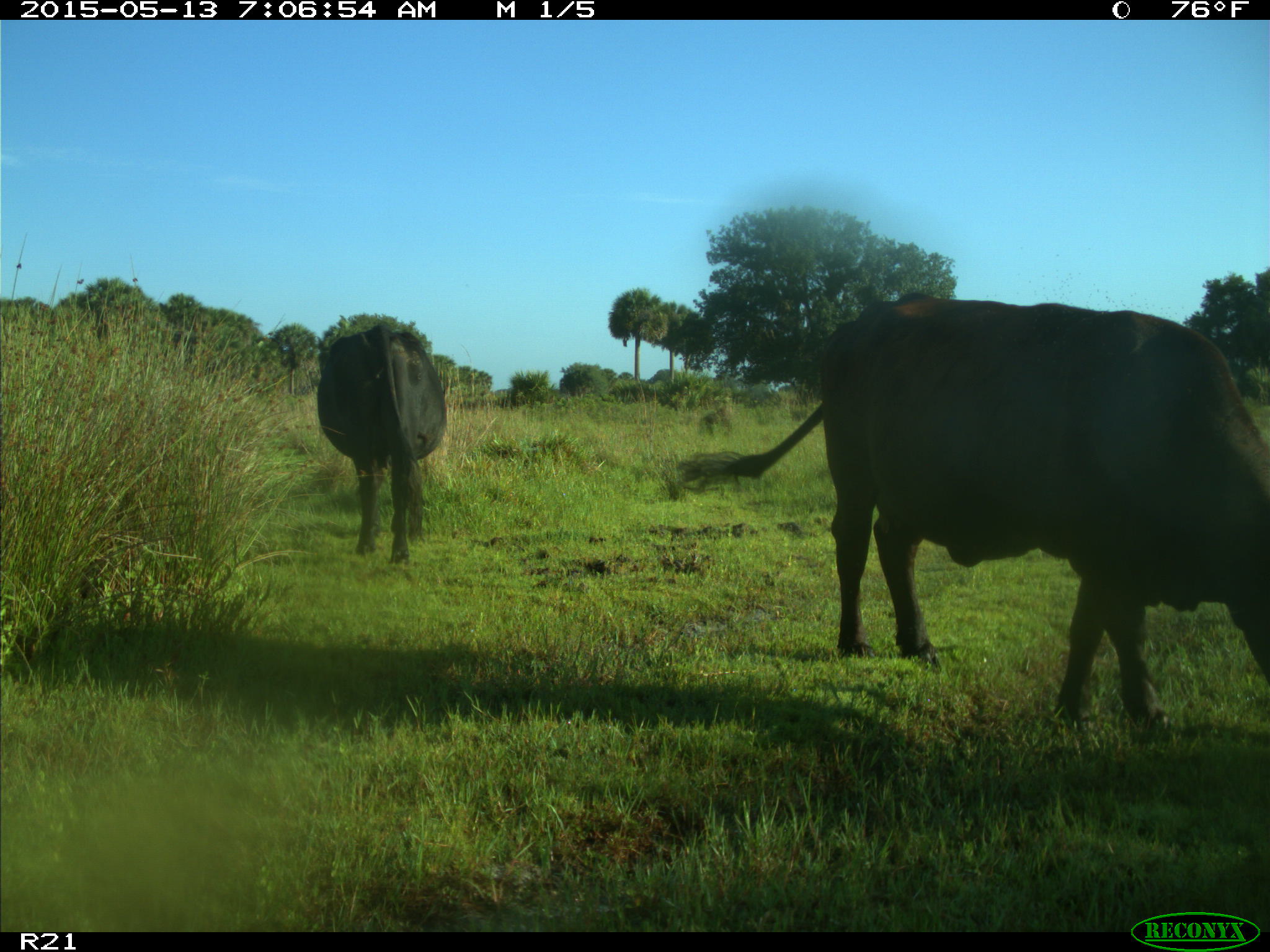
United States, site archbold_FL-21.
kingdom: Animalia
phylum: Chordata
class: Mammalia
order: Artiodactyla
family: Bovidae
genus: Bos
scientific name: Bos taurus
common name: domestic cow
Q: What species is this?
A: Bos taurus (domestic cow).